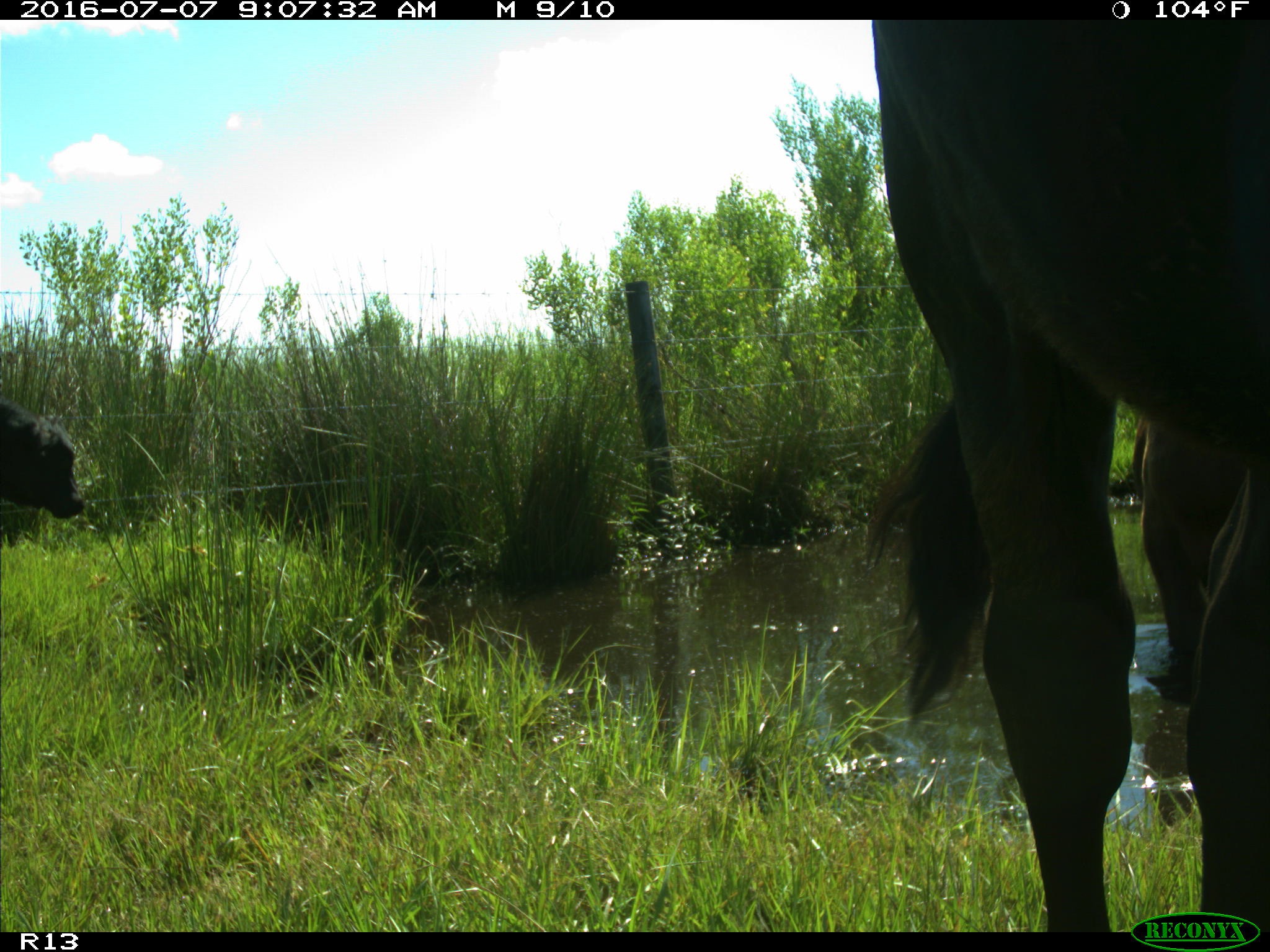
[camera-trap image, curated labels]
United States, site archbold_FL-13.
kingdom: Animalia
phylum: Chordata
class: Mammalia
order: Artiodactyla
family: Bovidae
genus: Bos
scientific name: Bos taurus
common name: domestic cow